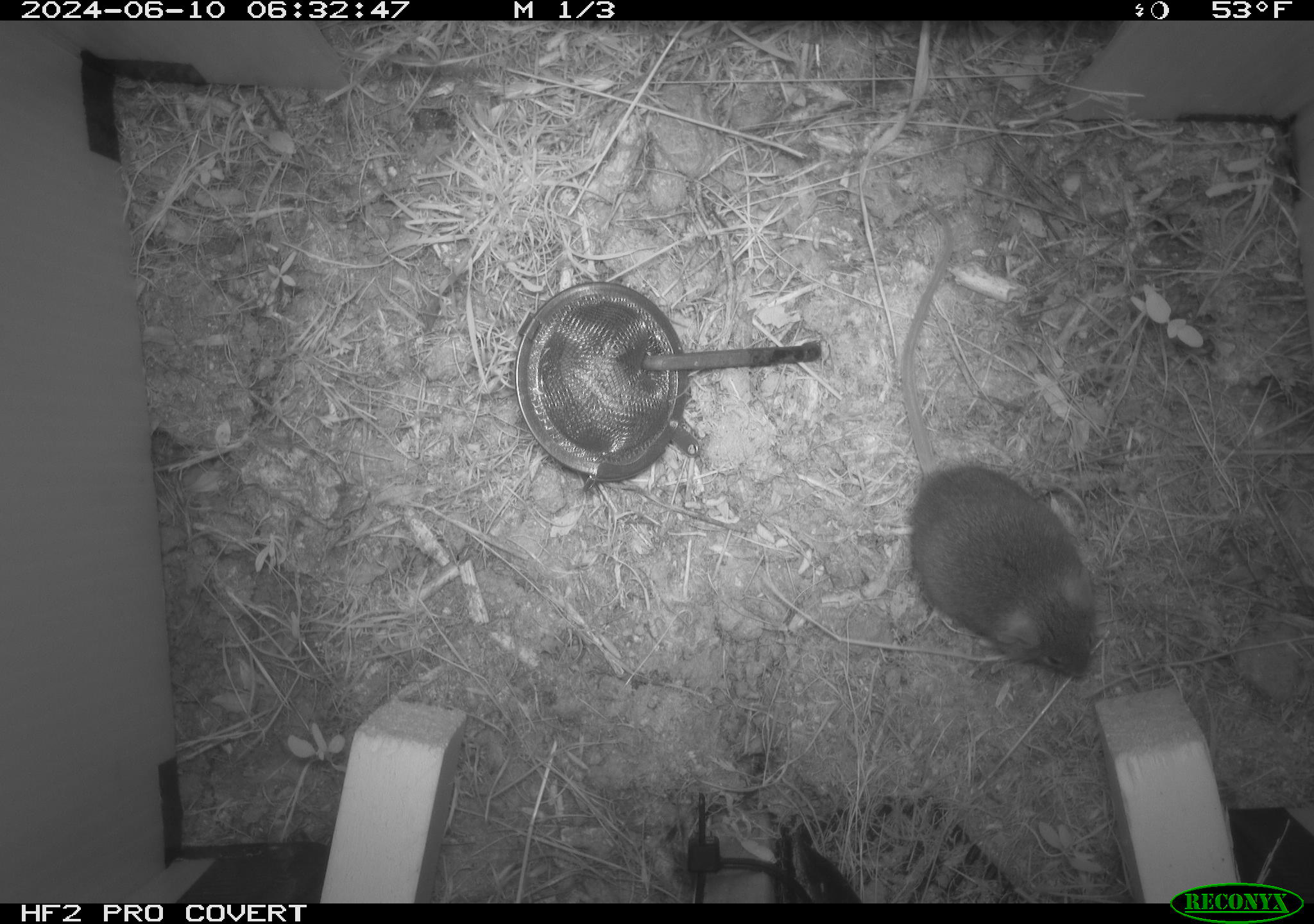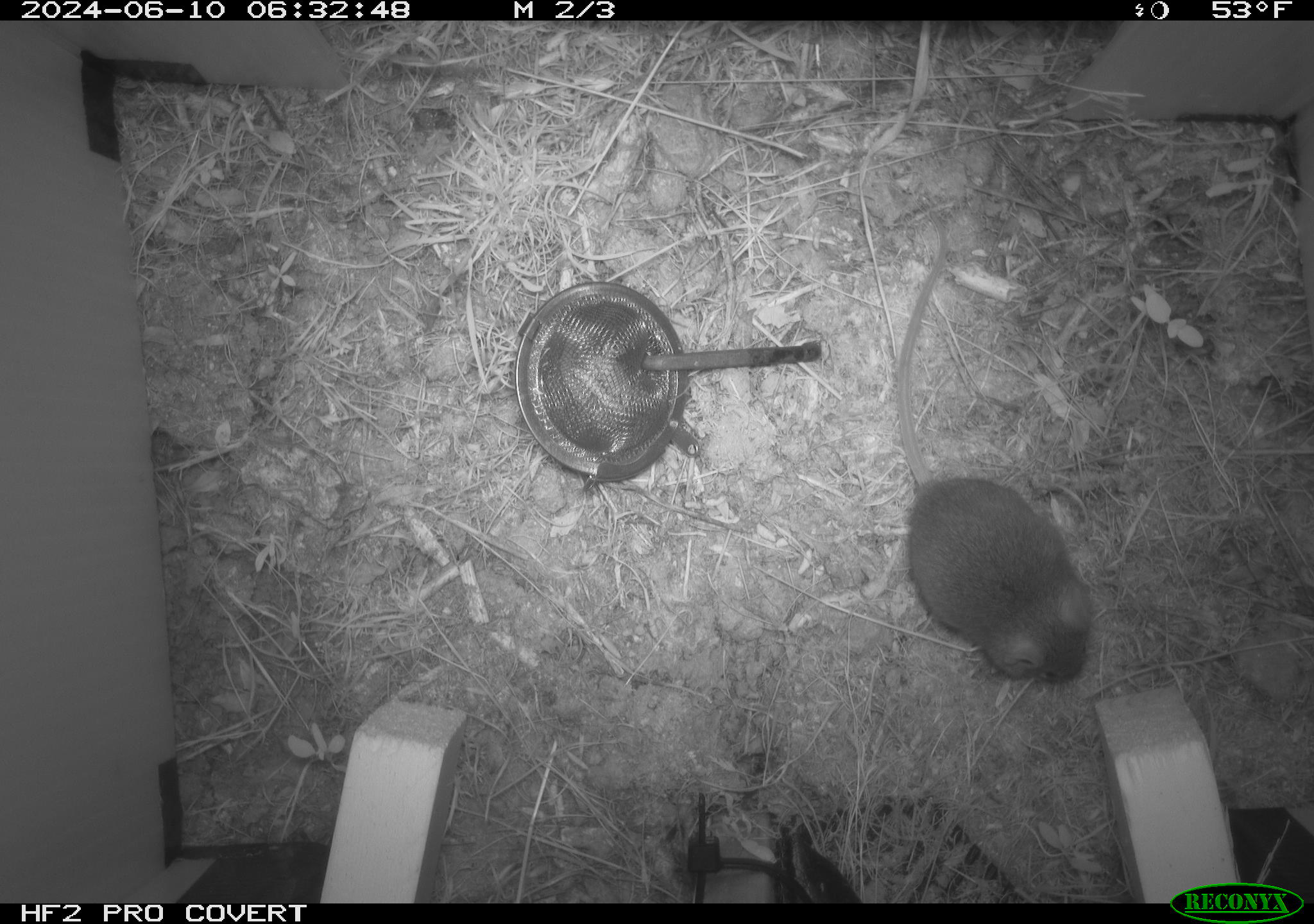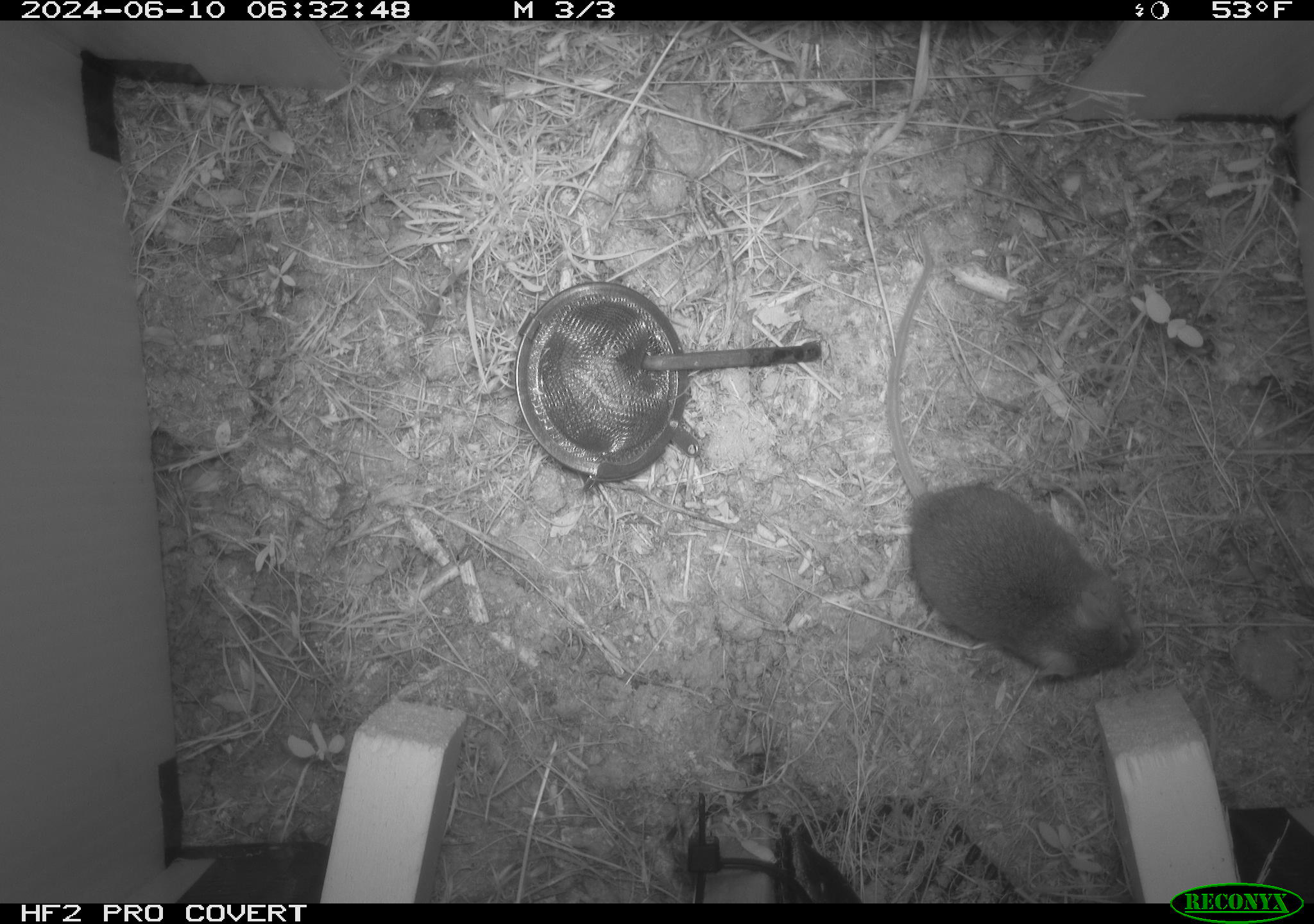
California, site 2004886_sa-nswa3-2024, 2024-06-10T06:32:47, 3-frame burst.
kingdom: Animalia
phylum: Chordata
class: Mammalia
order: Rodentia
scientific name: Rodentia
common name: rodent